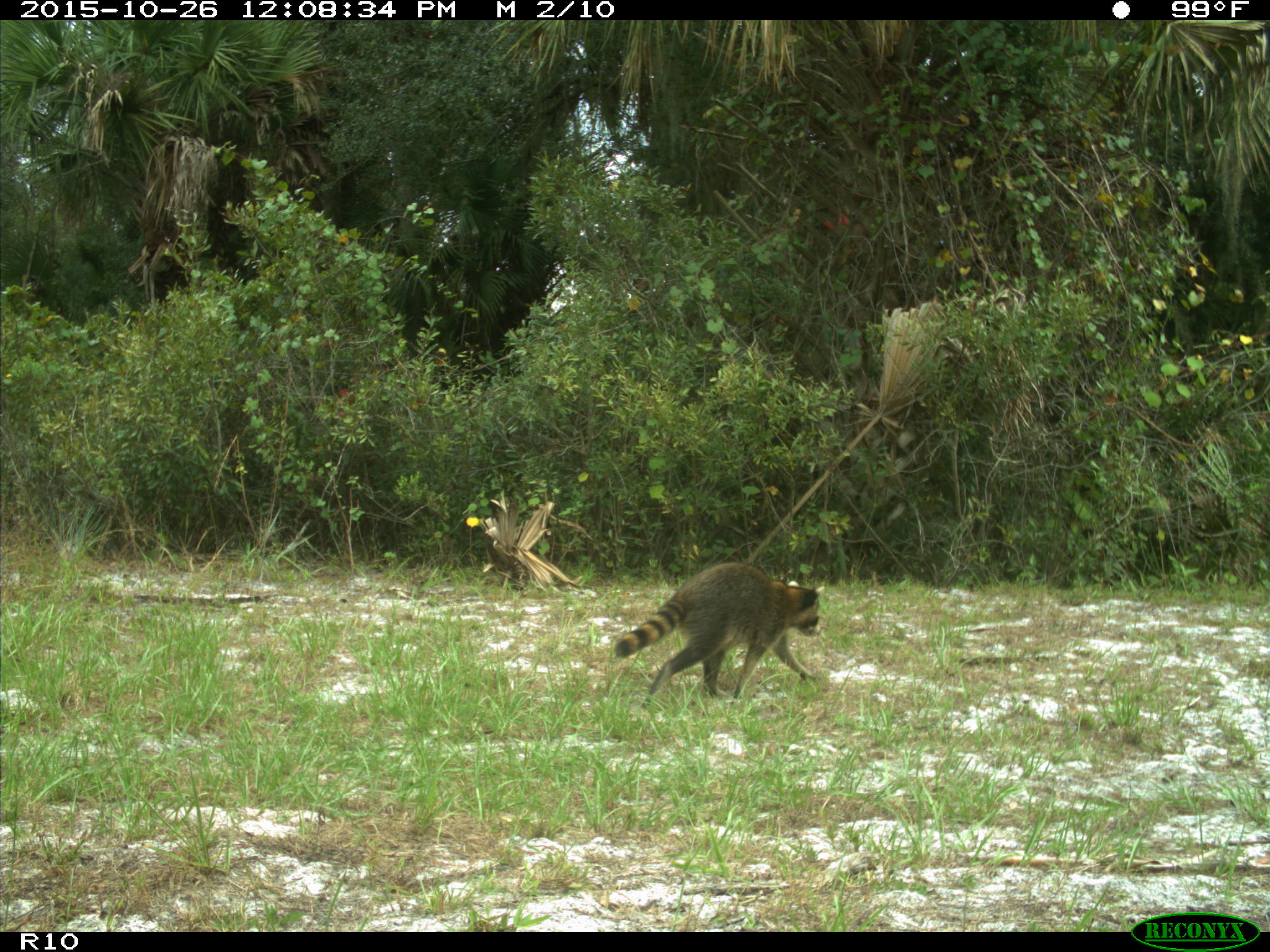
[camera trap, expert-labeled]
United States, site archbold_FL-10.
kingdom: Animalia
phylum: Chordata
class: Mammalia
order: Carnivora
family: Procyonidae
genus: Procyon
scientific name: Procyon lotor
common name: common raccoon